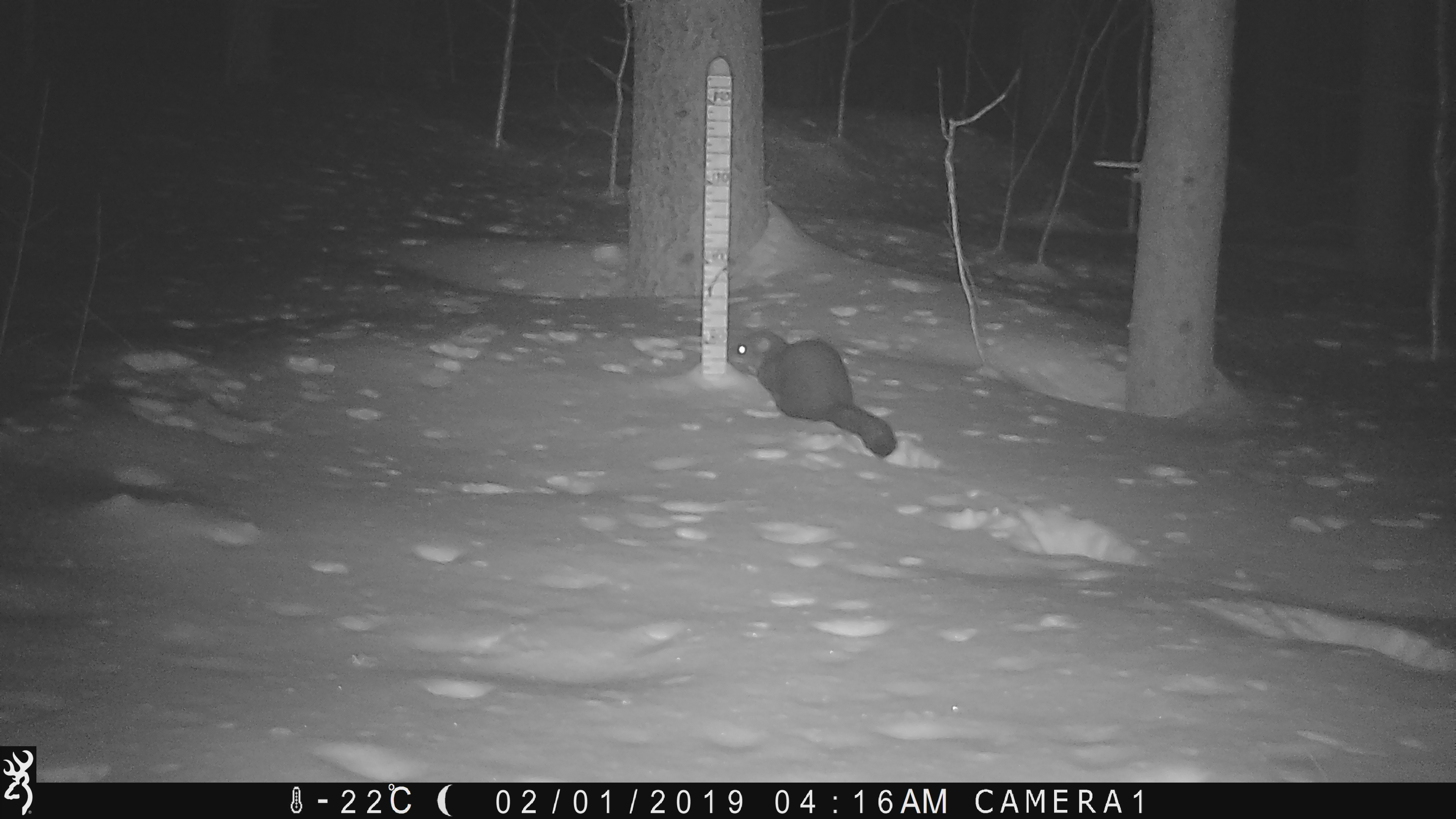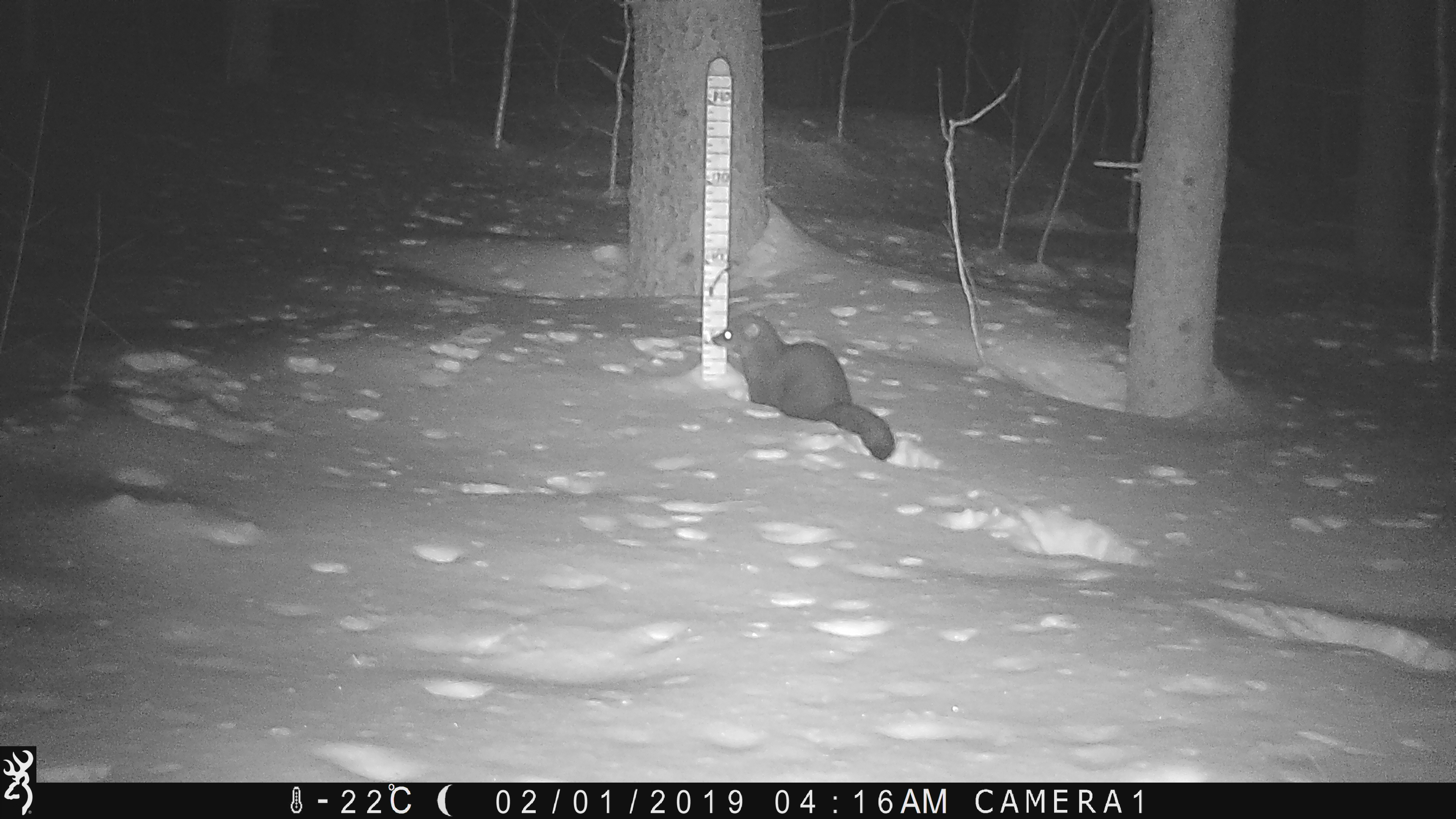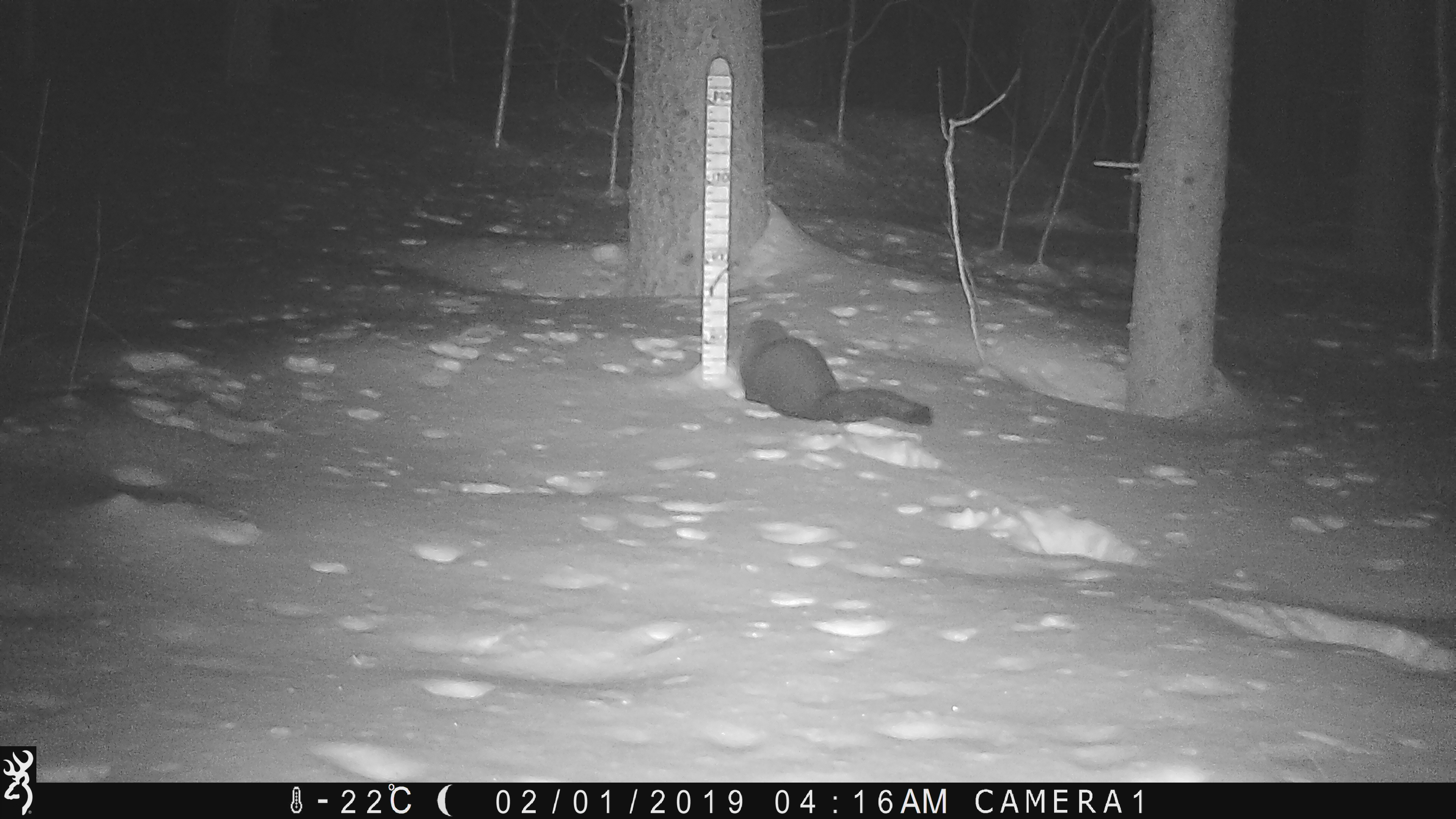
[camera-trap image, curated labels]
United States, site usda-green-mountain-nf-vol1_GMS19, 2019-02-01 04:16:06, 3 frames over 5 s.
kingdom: Animalia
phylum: Chordata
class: Mammalia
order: Carnivora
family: Mustelidae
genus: Pekania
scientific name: Pekania pennanti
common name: fisher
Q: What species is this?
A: Fisher (Pekania pennanti).